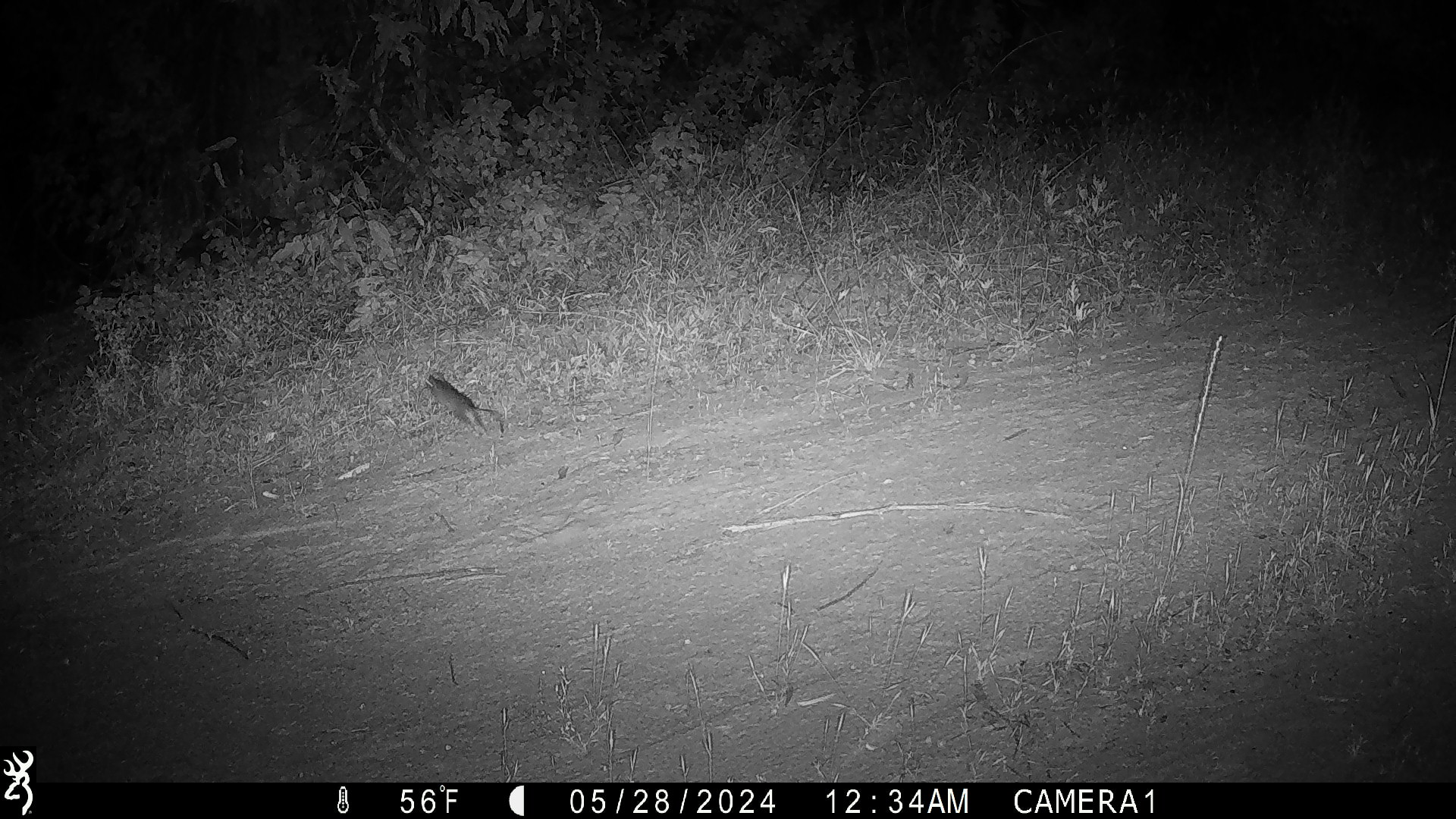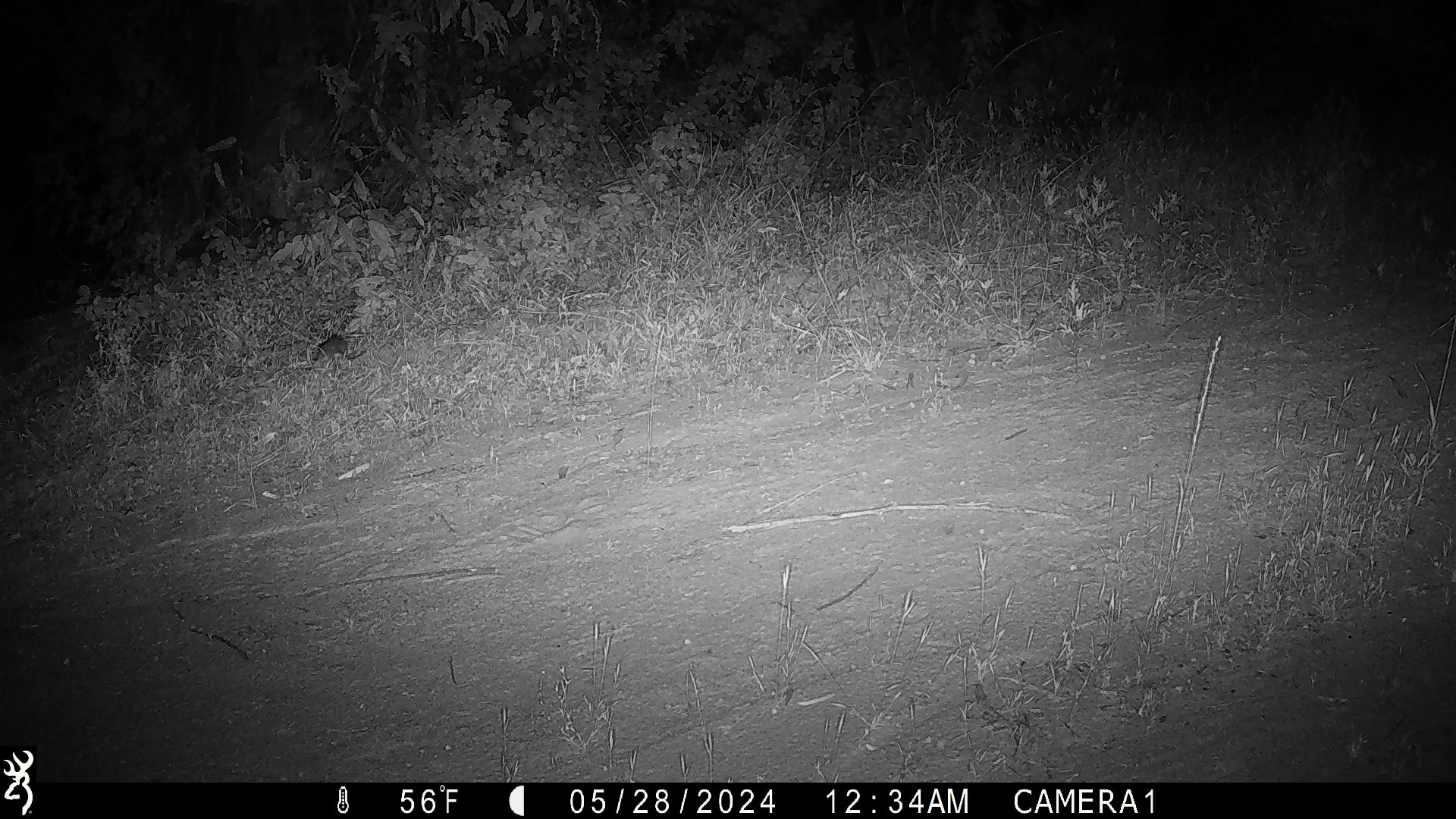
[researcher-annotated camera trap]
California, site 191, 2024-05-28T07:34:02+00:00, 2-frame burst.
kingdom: Animalia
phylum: Chordata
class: Mammalia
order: Rodentia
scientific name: Rodentia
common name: mouse or rat